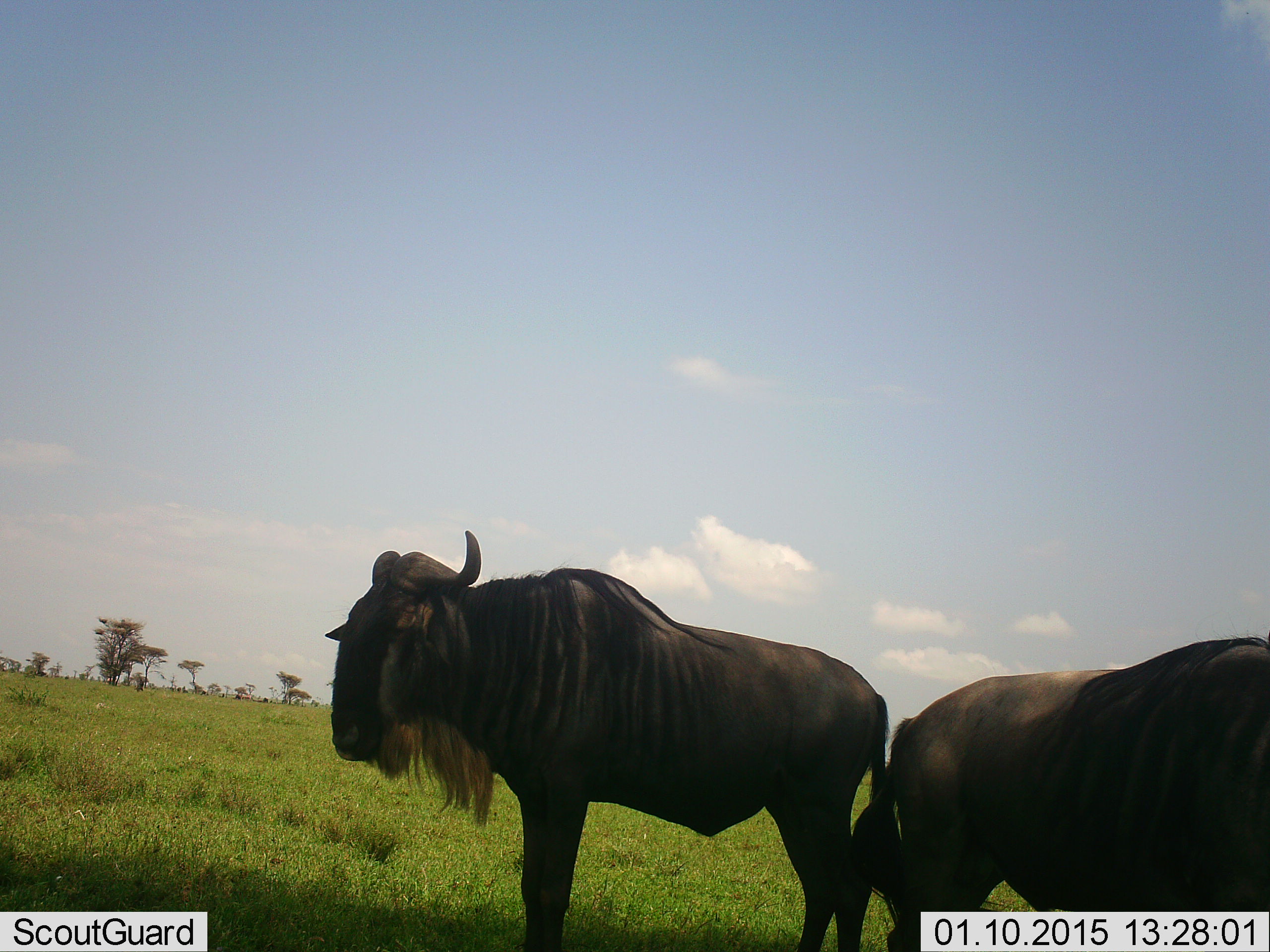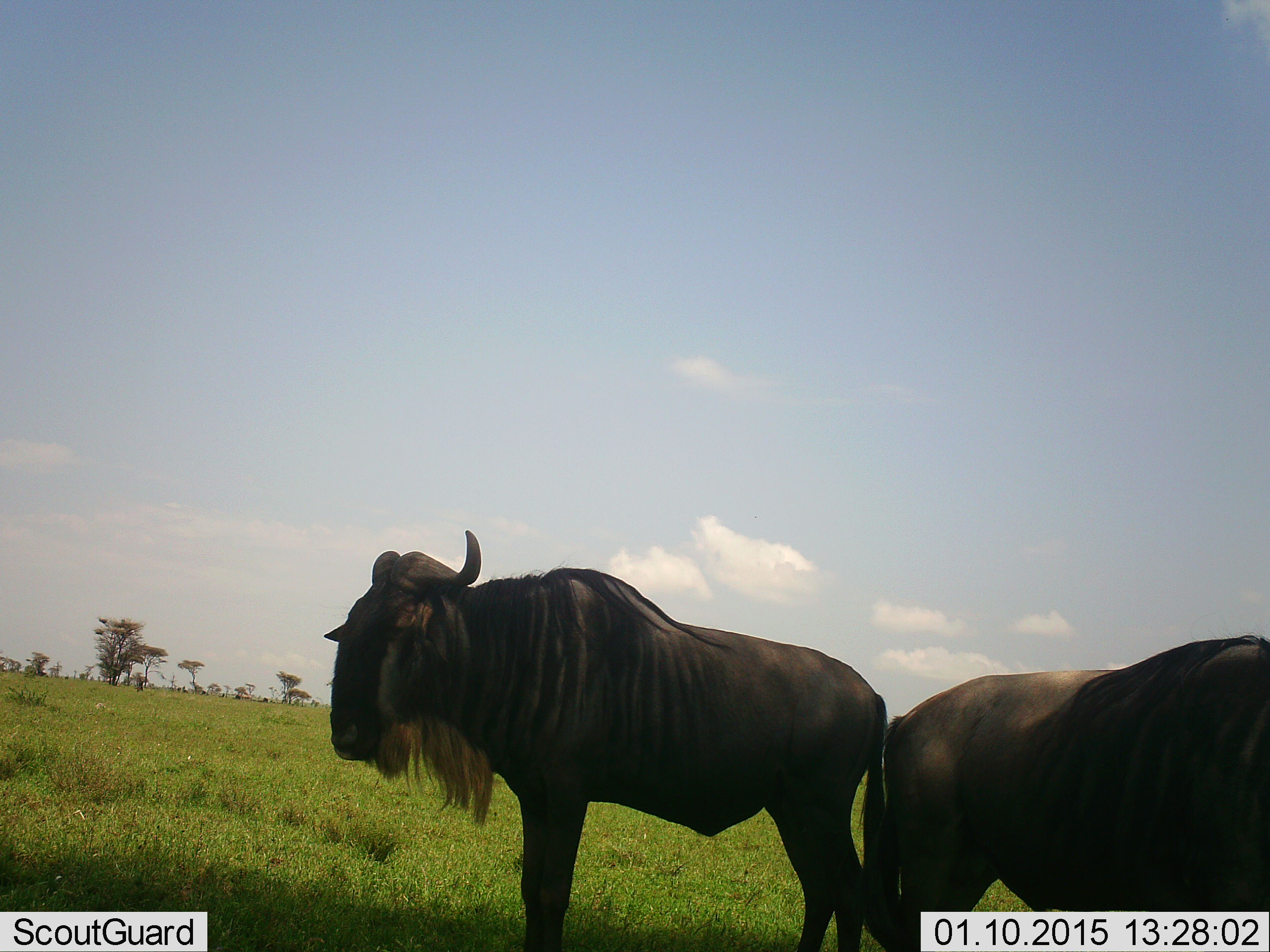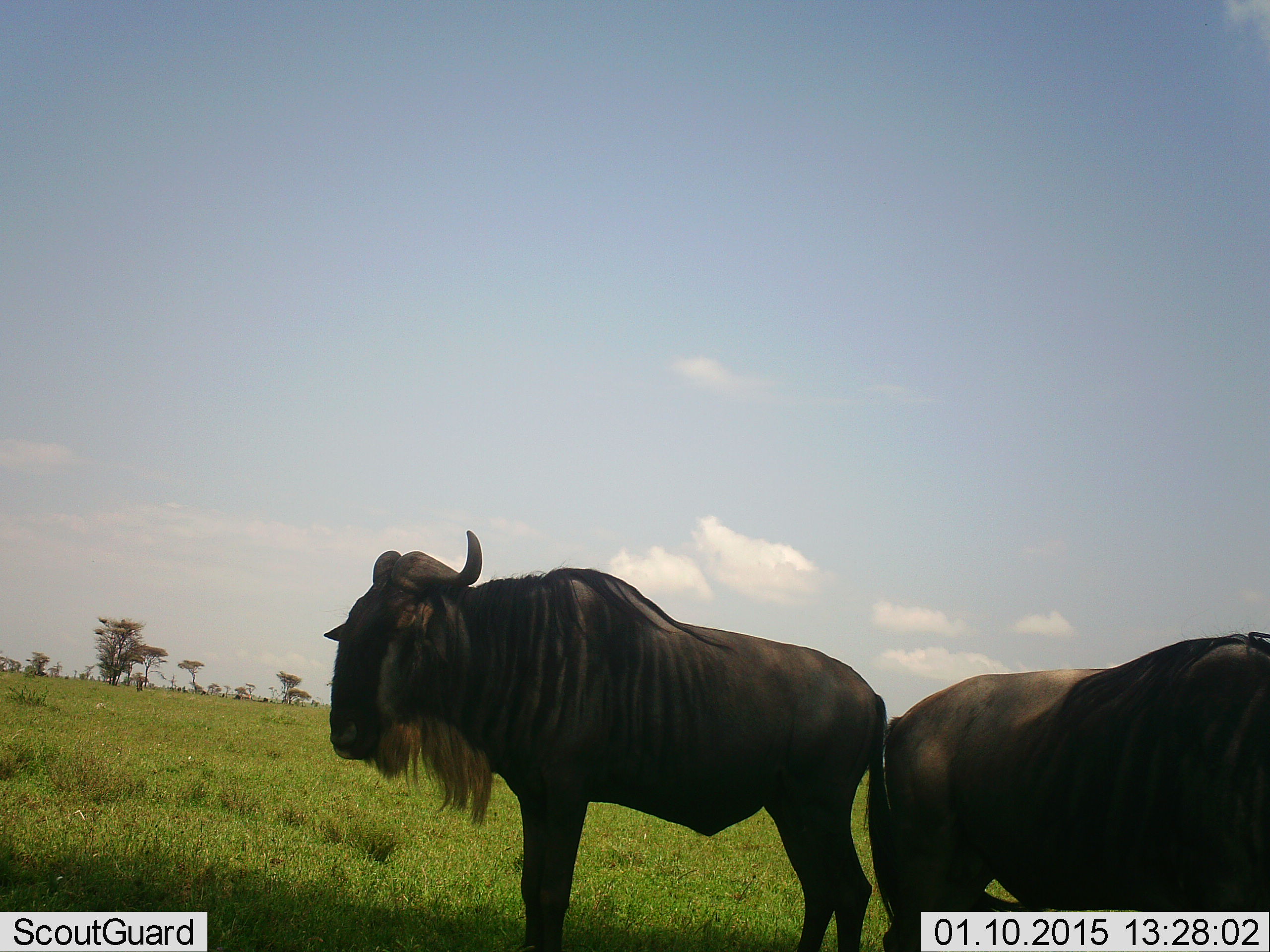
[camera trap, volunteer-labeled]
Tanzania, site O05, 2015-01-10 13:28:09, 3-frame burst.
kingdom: Animalia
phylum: Chordata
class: Mammalia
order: Artiodactyla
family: Bovidae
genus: Connochaetes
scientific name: Connochaetes taurinus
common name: blue wildebeest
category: wildebeest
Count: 2.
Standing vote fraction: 100%.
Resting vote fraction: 0%.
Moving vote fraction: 0%.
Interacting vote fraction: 0%.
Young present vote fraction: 0%.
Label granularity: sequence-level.